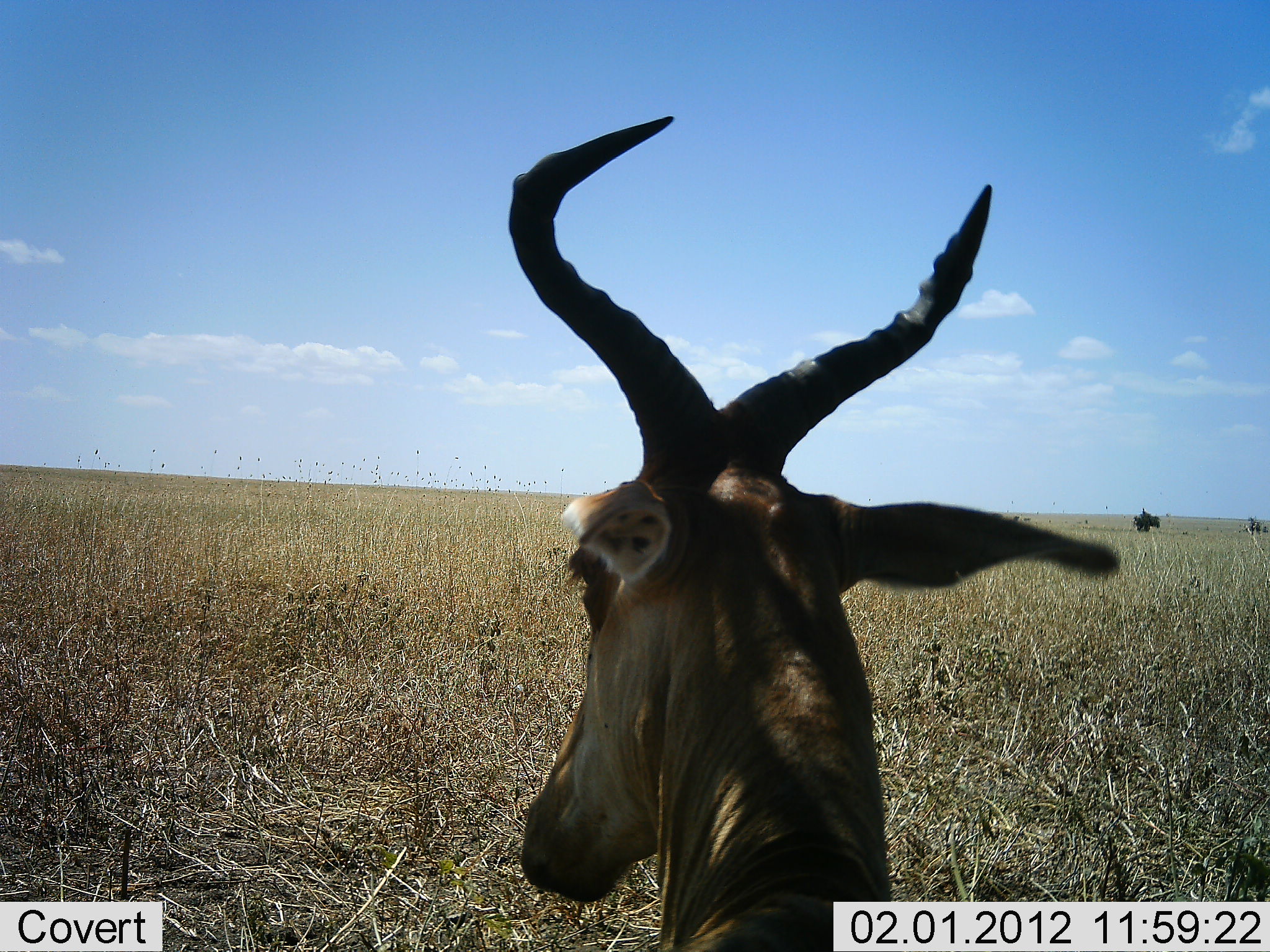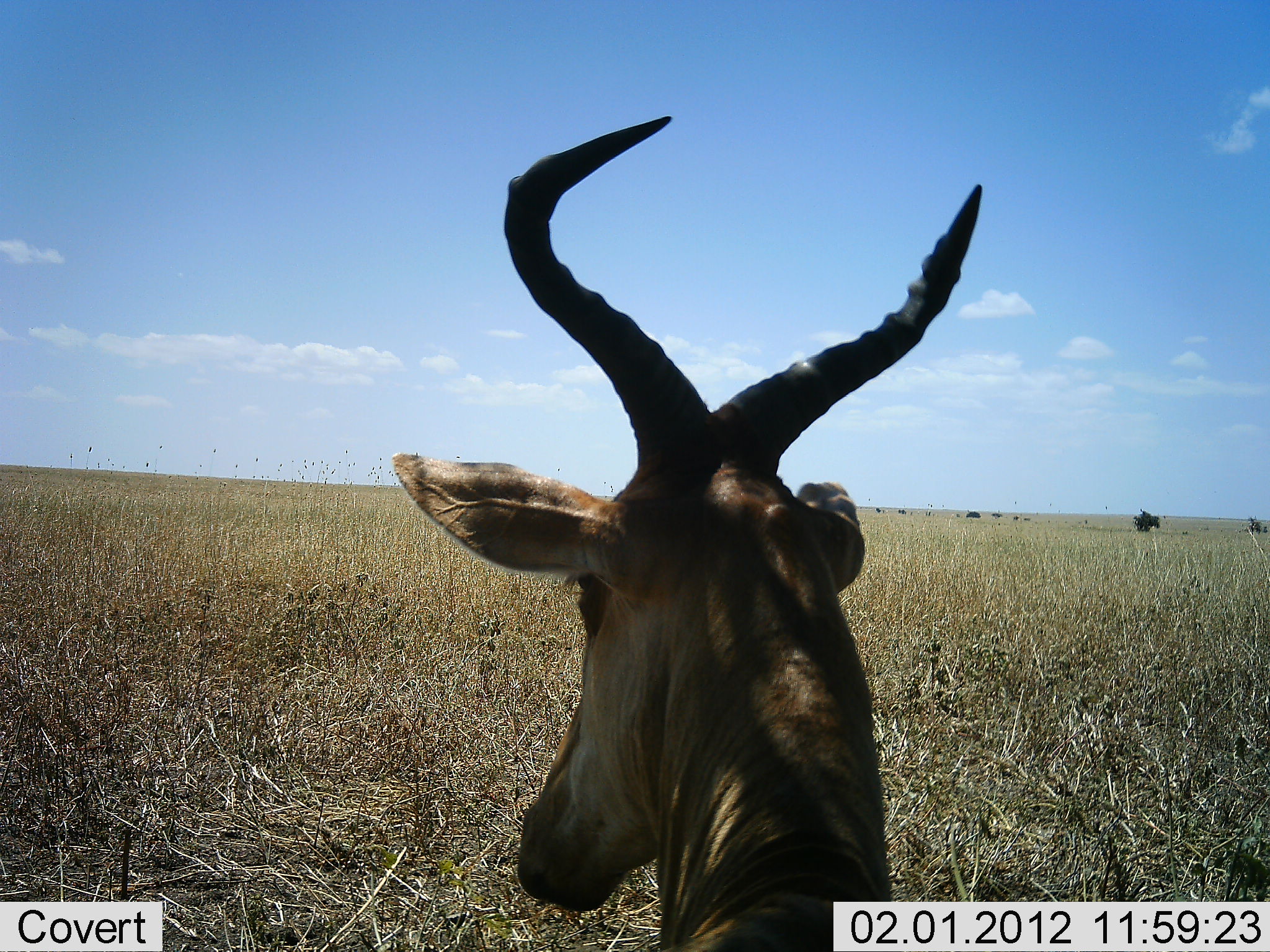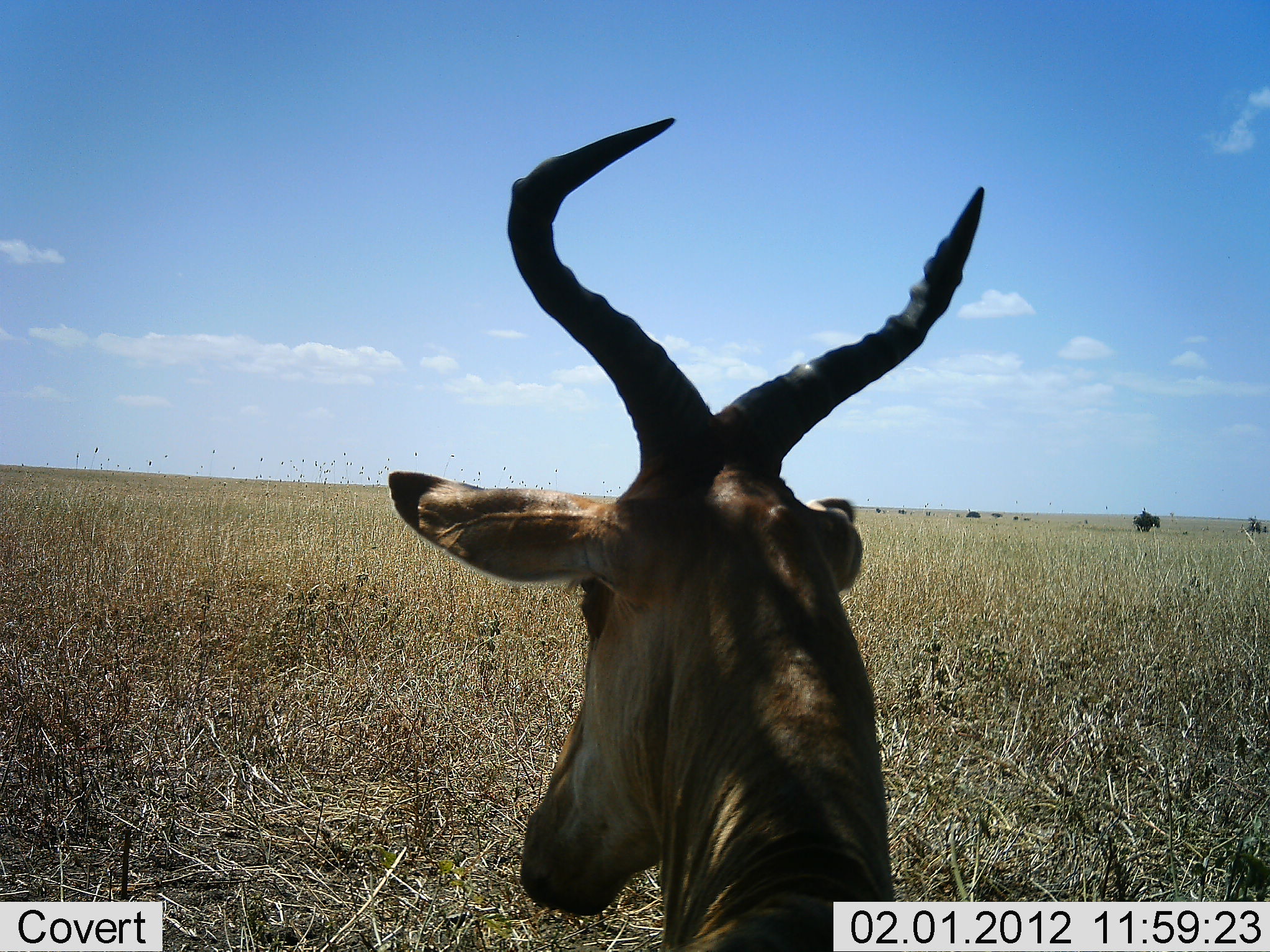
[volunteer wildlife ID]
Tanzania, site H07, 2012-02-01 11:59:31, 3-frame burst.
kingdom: Animalia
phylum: Chordata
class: Mammalia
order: Artiodactyla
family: Bovidae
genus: Alcelaphus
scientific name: Alcelaphus buselaphus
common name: hartebeest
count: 1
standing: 44%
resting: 56%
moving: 0%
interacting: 0%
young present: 0%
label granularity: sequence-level